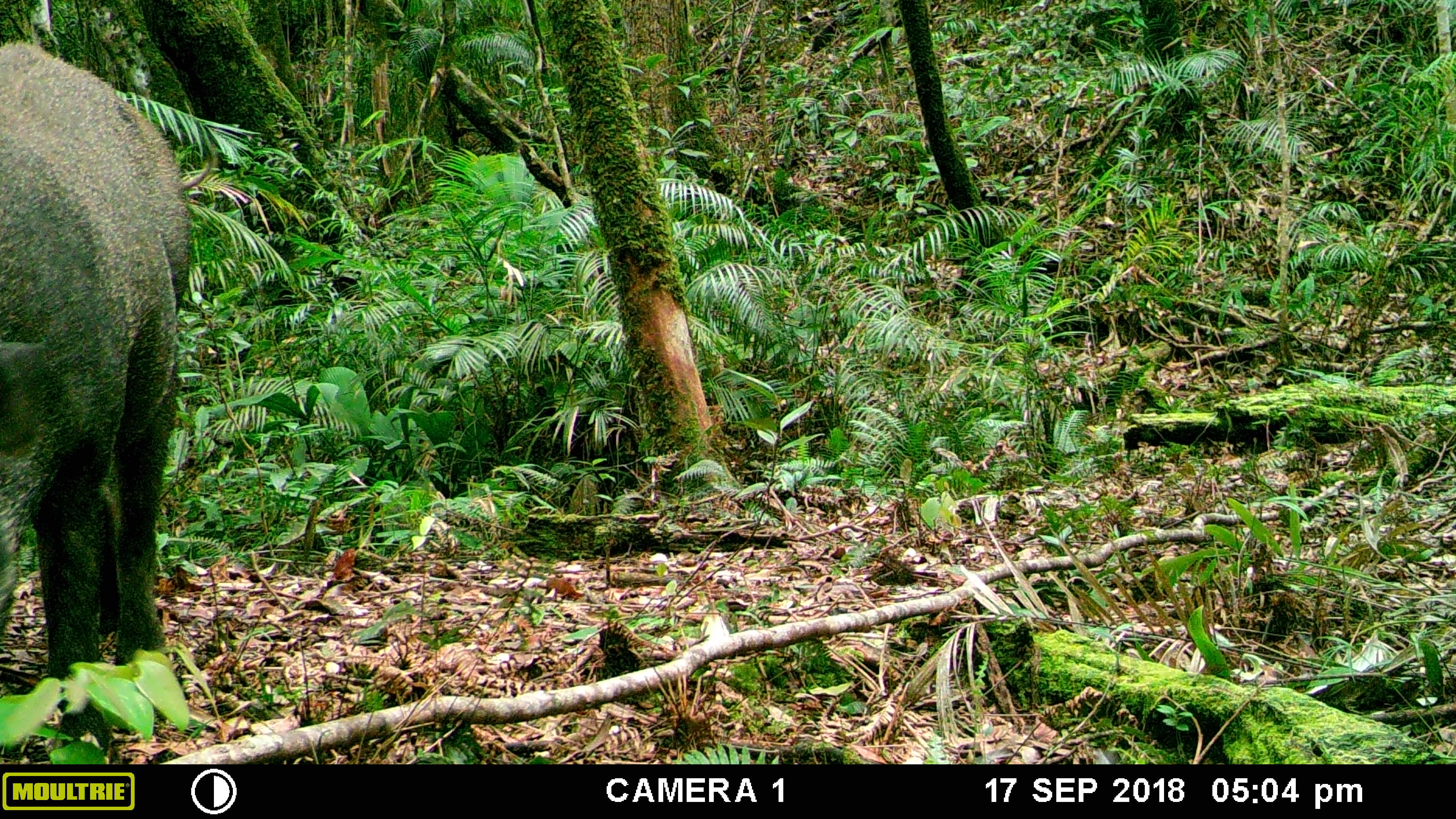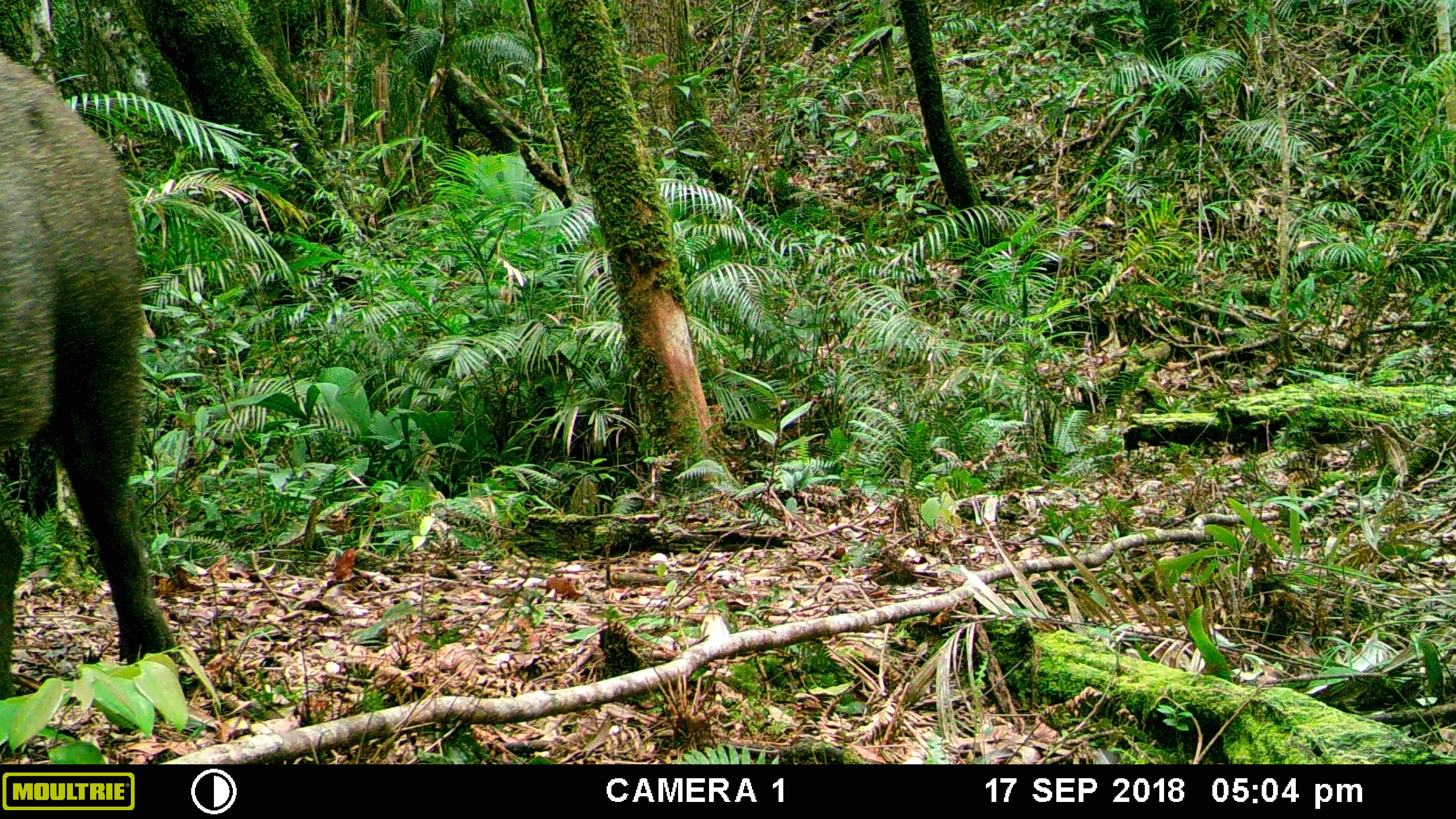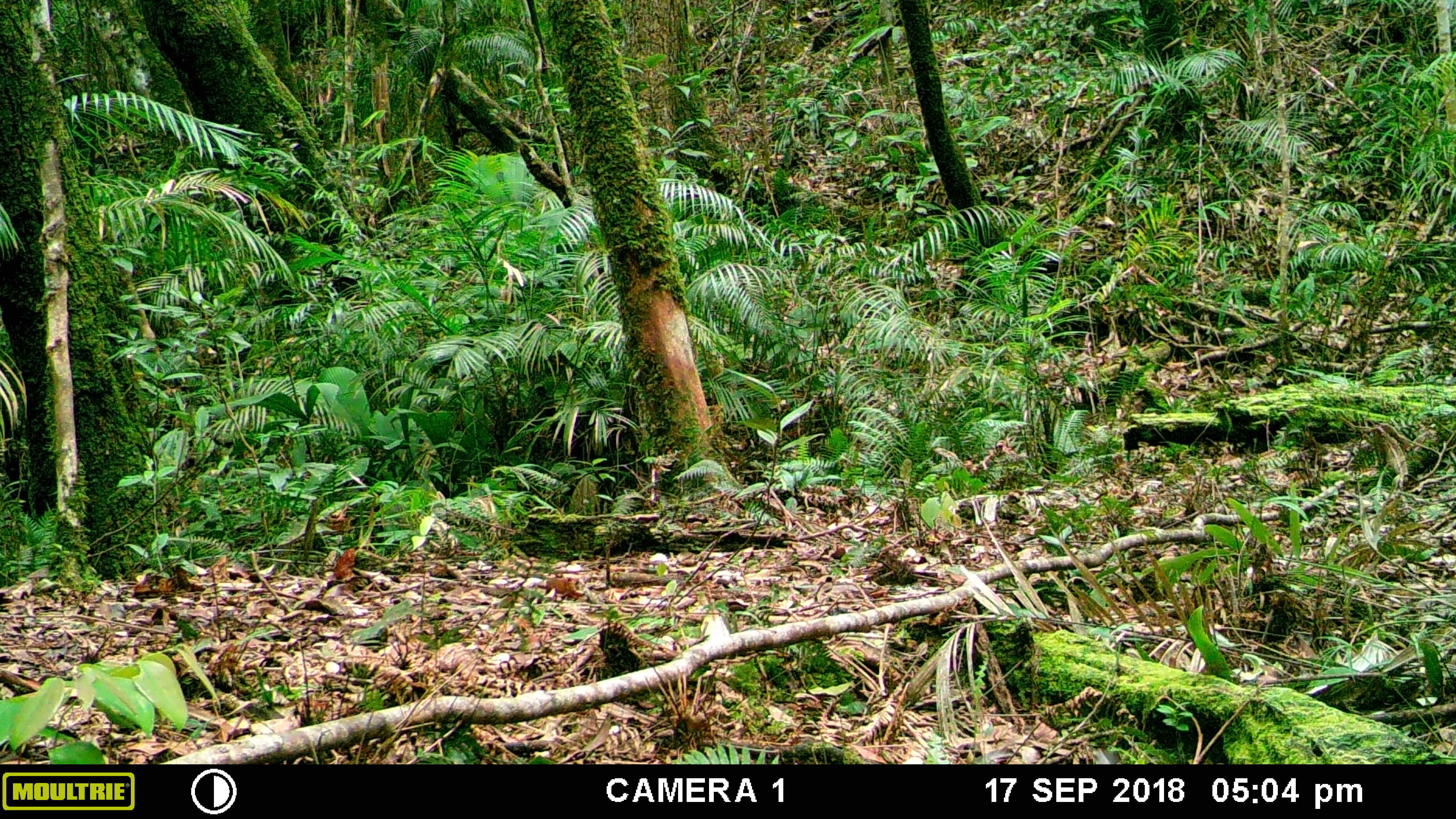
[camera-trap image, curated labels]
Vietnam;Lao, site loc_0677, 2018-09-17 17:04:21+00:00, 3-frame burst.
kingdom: Animalia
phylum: Chordata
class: Mammalia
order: Artiodactyla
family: Suidae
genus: Sus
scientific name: Sus scrofa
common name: eurasian wild pig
Eurasian wild pig (Sus scrofa). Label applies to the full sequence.